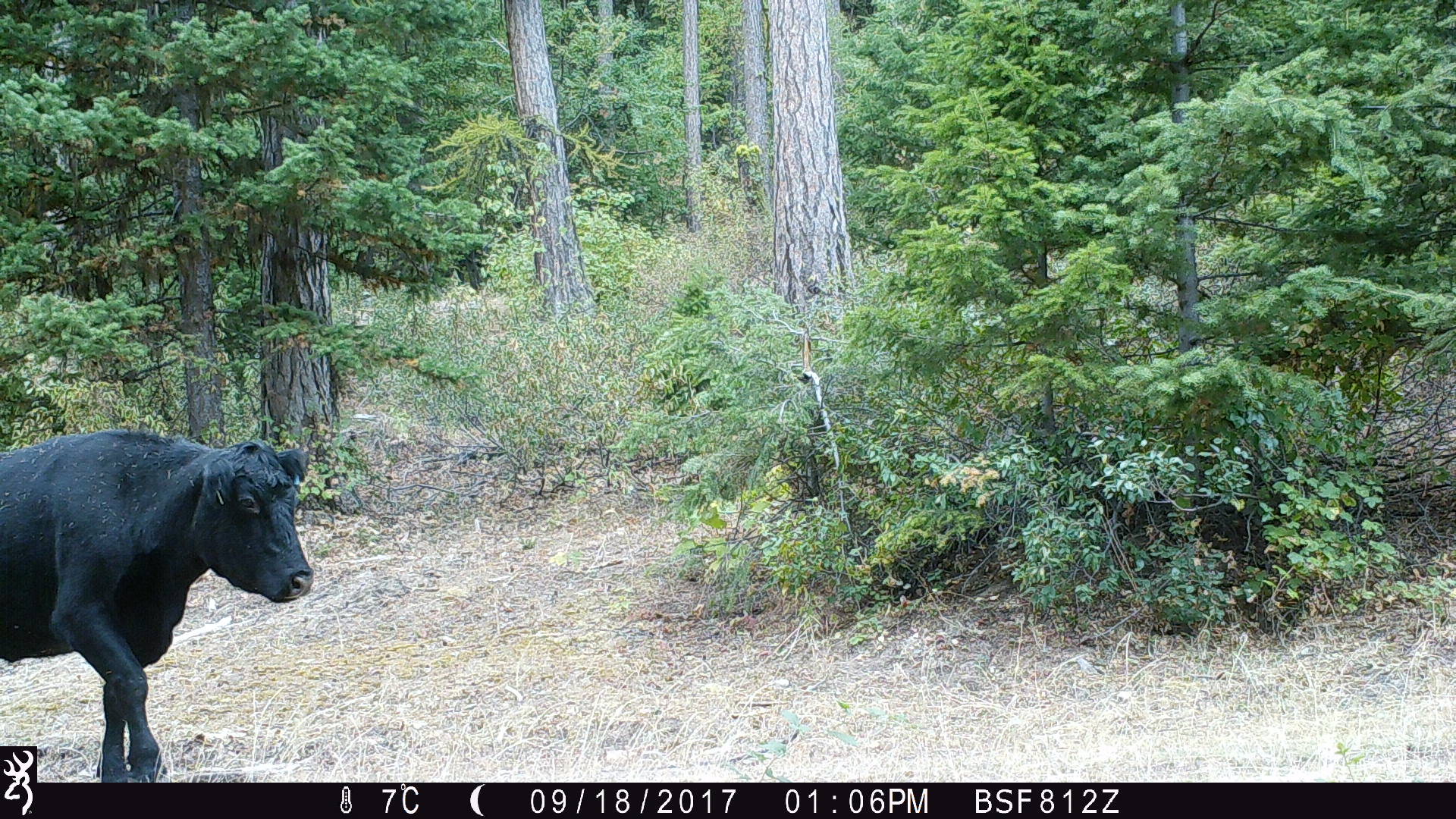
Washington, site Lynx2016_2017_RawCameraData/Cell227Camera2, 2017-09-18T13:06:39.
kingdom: Animalia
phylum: Chordata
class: Mammalia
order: Artiodactyla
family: Bovidae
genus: Bos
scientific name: Bos taurus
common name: domestic cattle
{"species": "domestic cattle (Bos taurus)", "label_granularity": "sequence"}